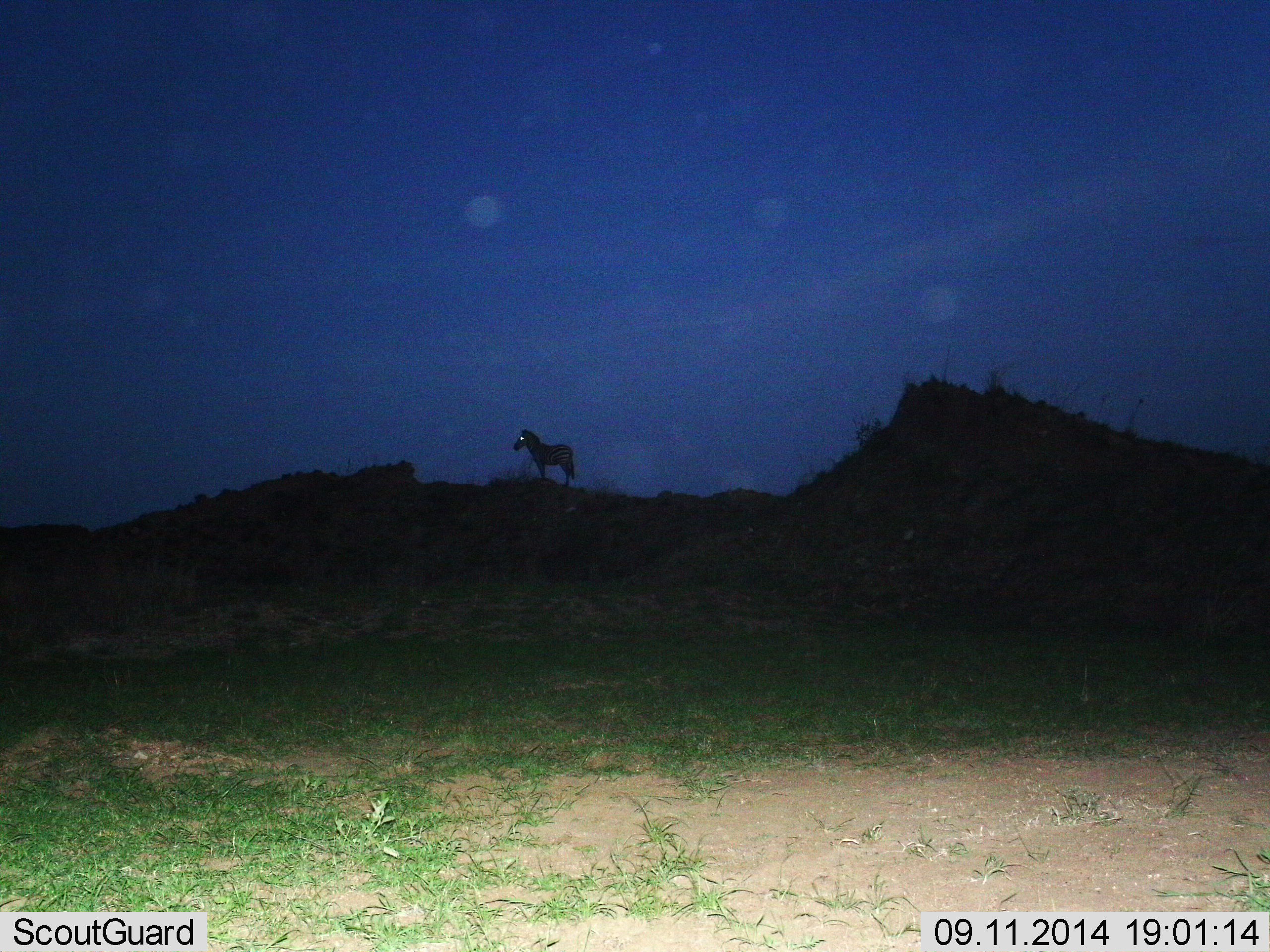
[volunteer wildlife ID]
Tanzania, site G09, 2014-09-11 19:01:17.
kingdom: Animalia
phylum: Chordata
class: Mammalia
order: Perissodactyla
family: Equidae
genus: Equus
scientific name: Equus quagga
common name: plains zebra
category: zebra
Zebra (plains zebra) (Equus quagga), count 1. Behavior (volunteer vote fractions): standing 90%, resting 0%, moving 10%, interacting 0%. Young present (vote fraction): 0%. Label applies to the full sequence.